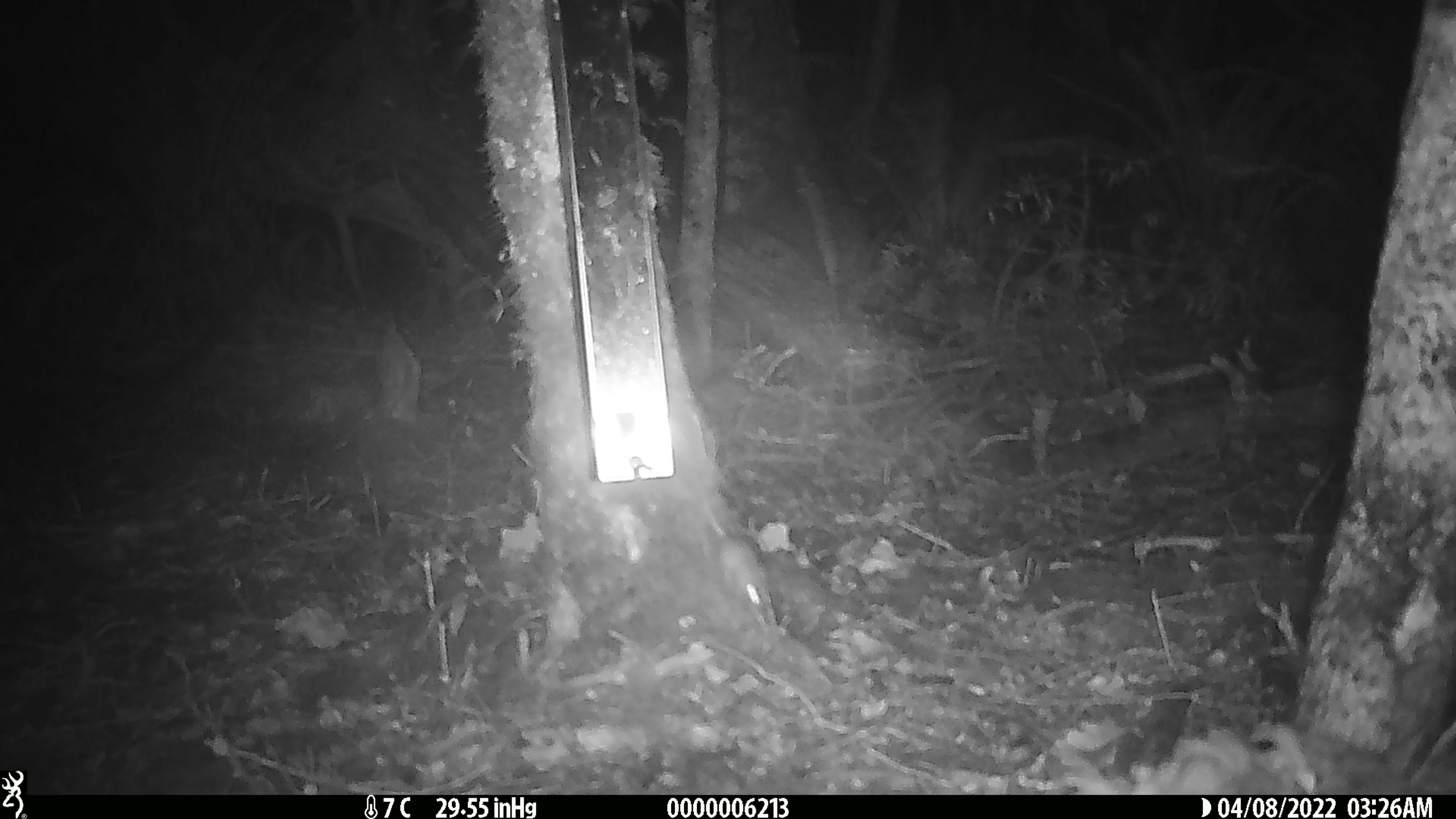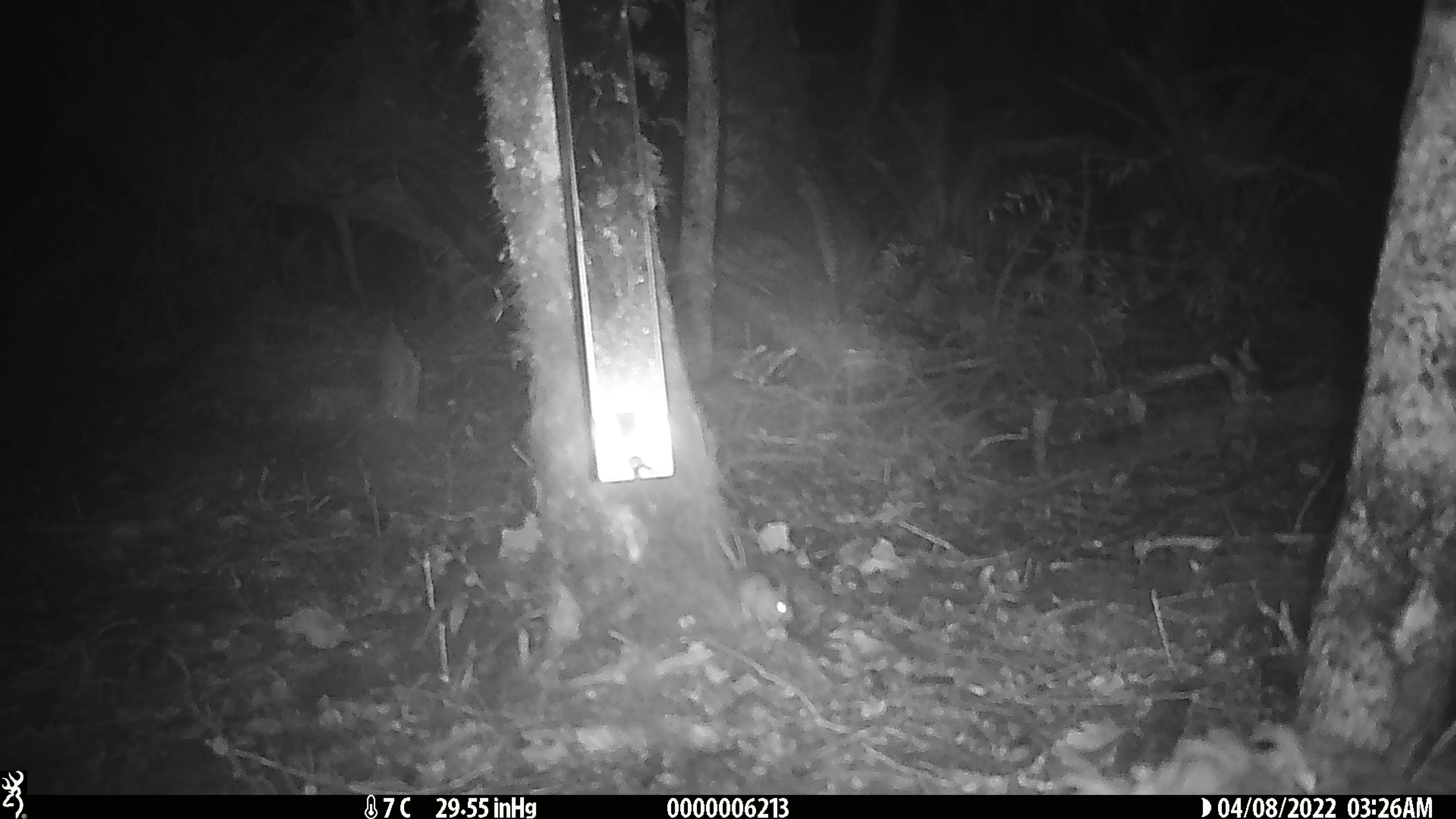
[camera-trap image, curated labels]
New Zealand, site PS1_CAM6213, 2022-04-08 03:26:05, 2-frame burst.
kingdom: Animalia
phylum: Chordata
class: Mammalia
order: Rodentia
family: Muridae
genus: Mus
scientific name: Mus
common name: mouse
Mouse (Mus).